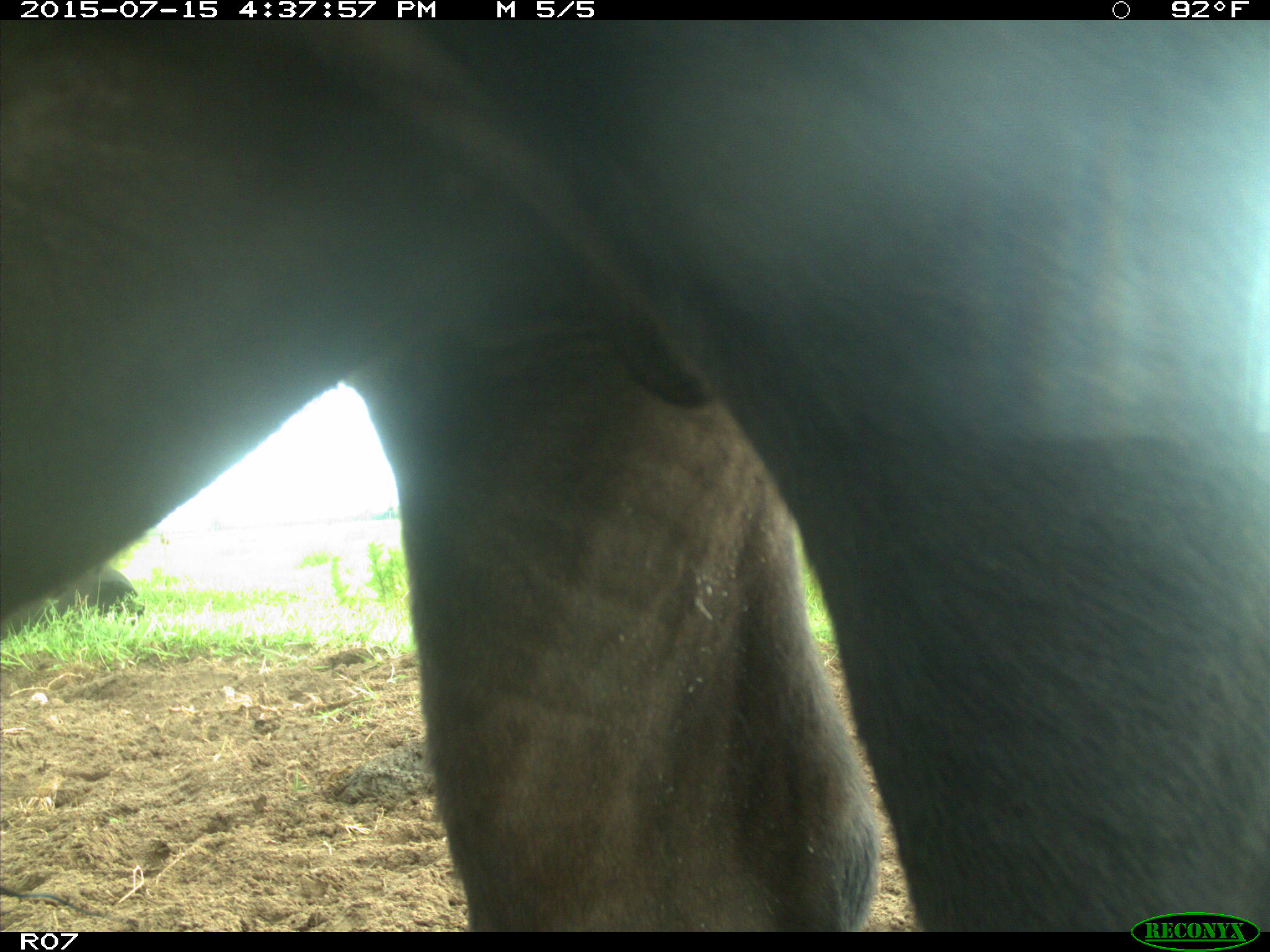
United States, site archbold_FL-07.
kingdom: Animalia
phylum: Chordata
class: Mammalia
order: Artiodactyla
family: Bovidae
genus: Bos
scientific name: Bos taurus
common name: domestic cow